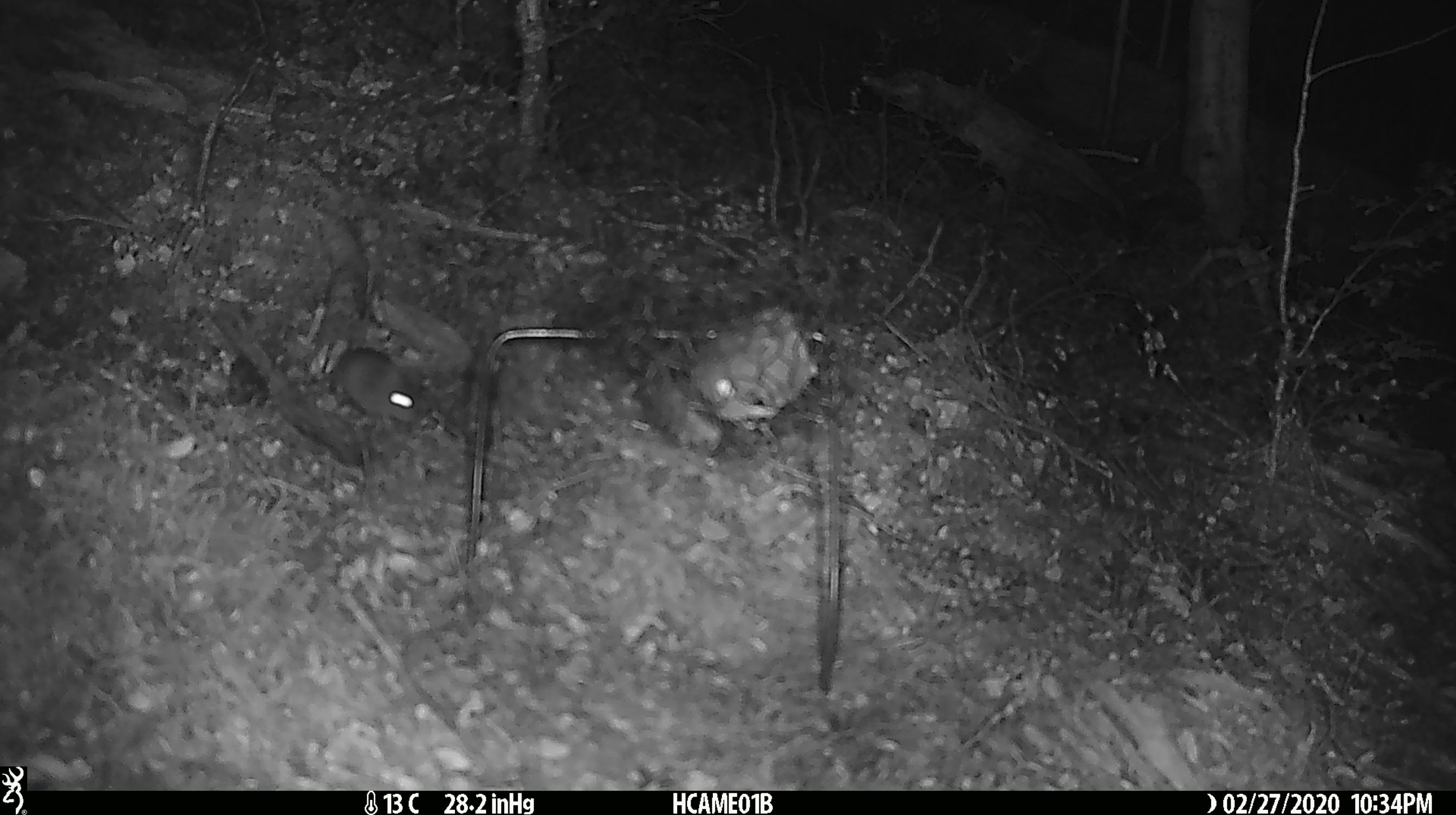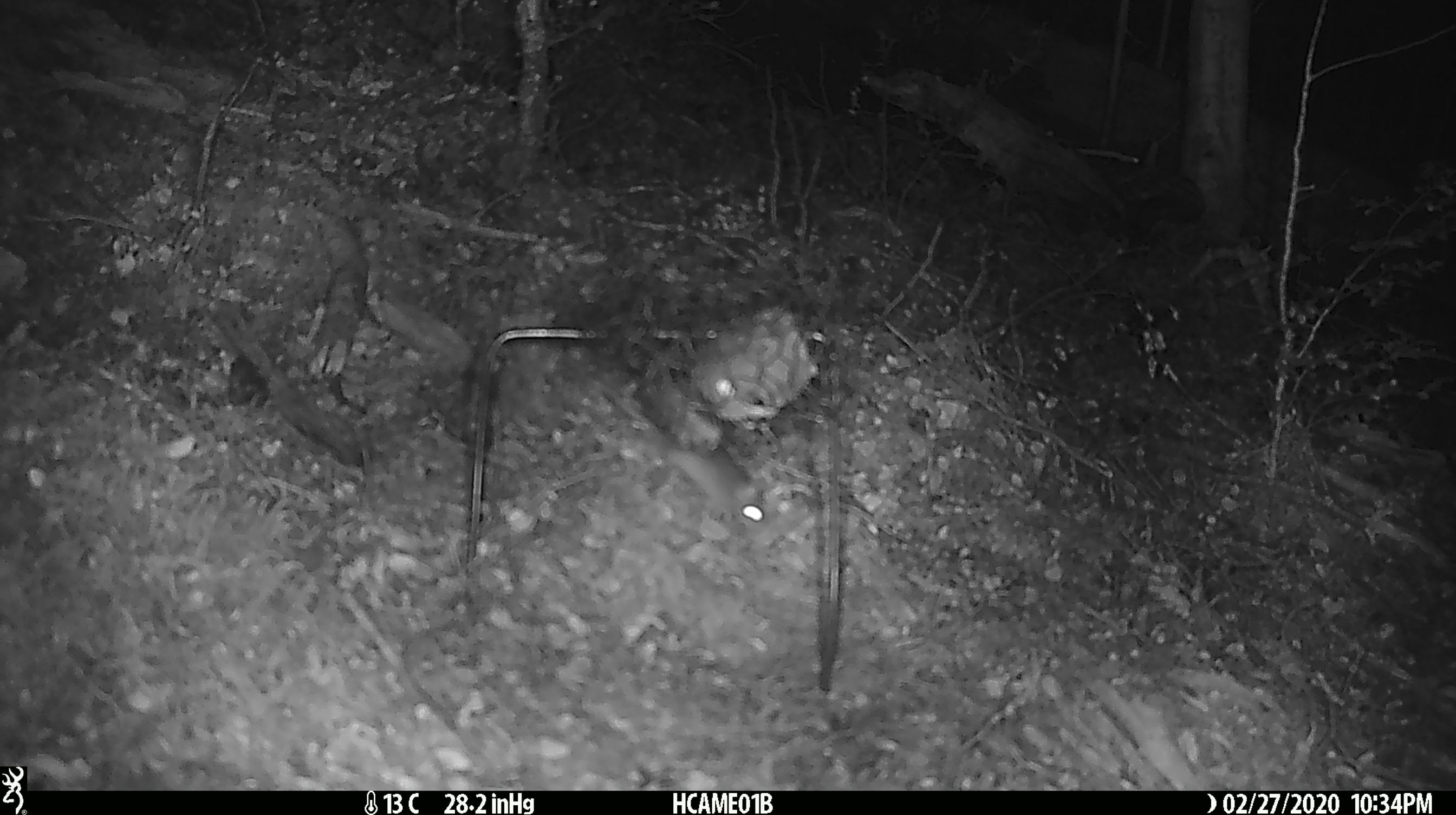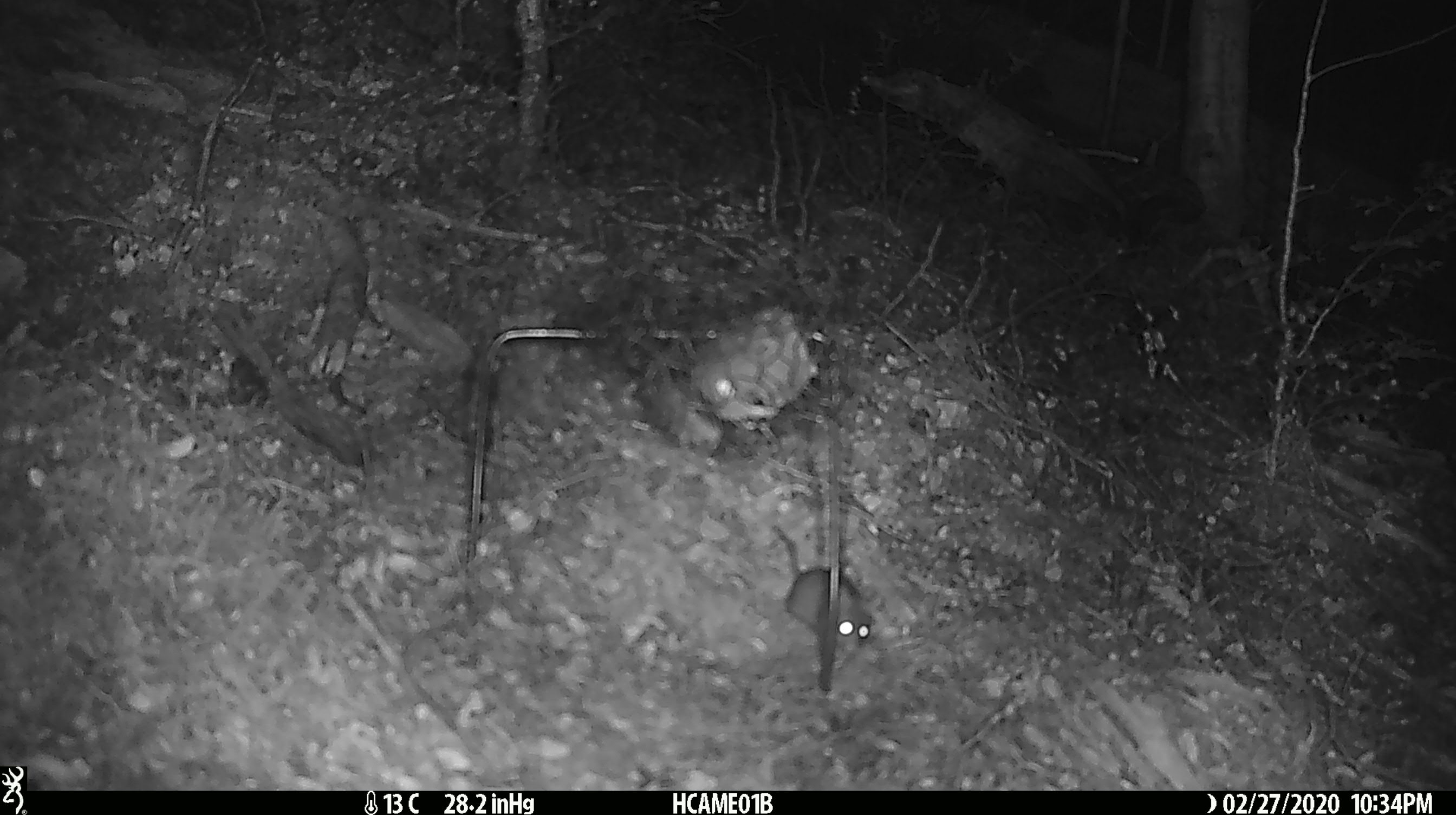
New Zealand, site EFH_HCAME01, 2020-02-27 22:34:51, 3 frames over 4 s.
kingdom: Animalia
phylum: Chordata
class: Mammalia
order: Rodentia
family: Muridae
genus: Mus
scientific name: Mus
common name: mouse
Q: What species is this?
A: Mouse (Mus).